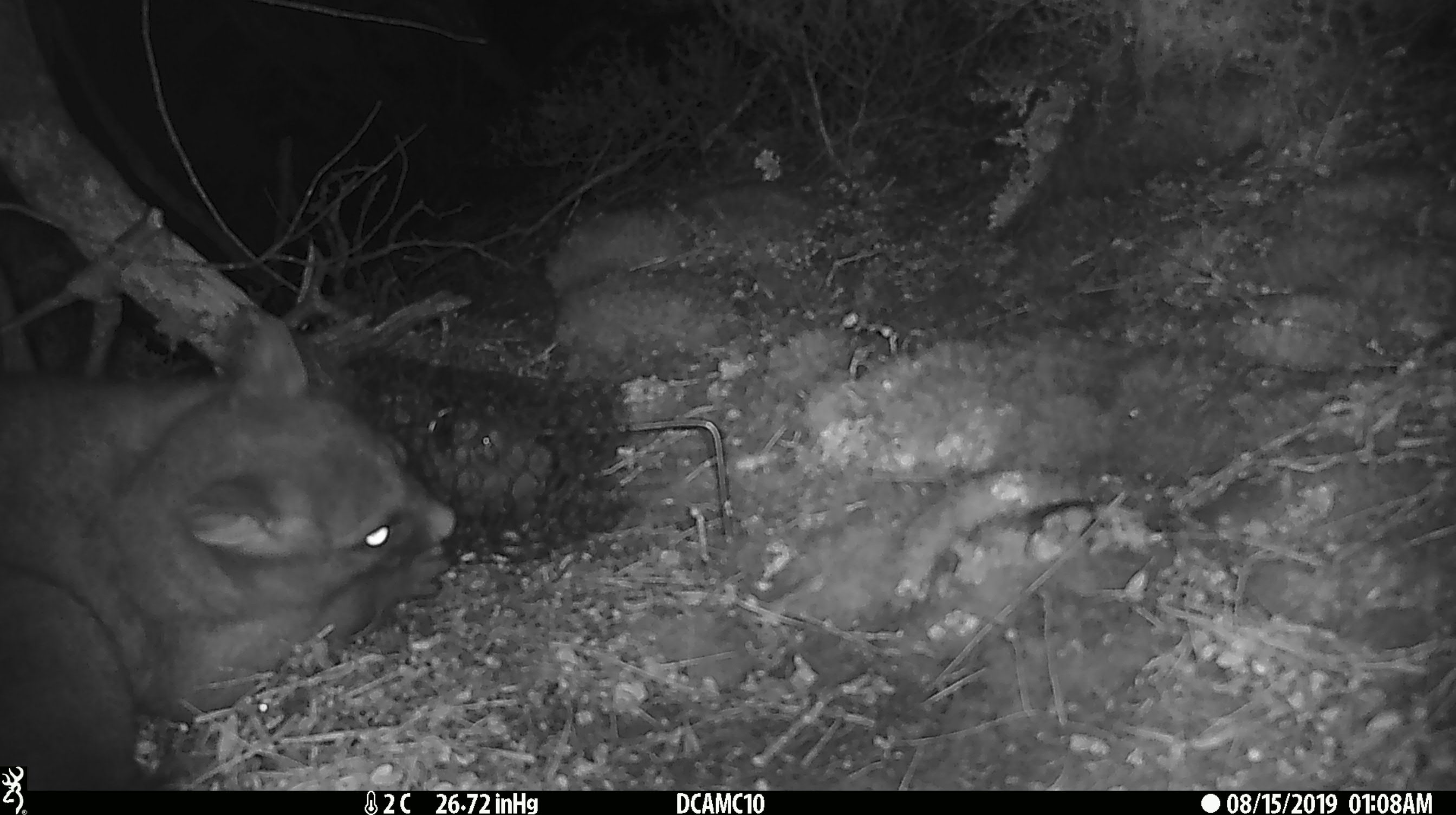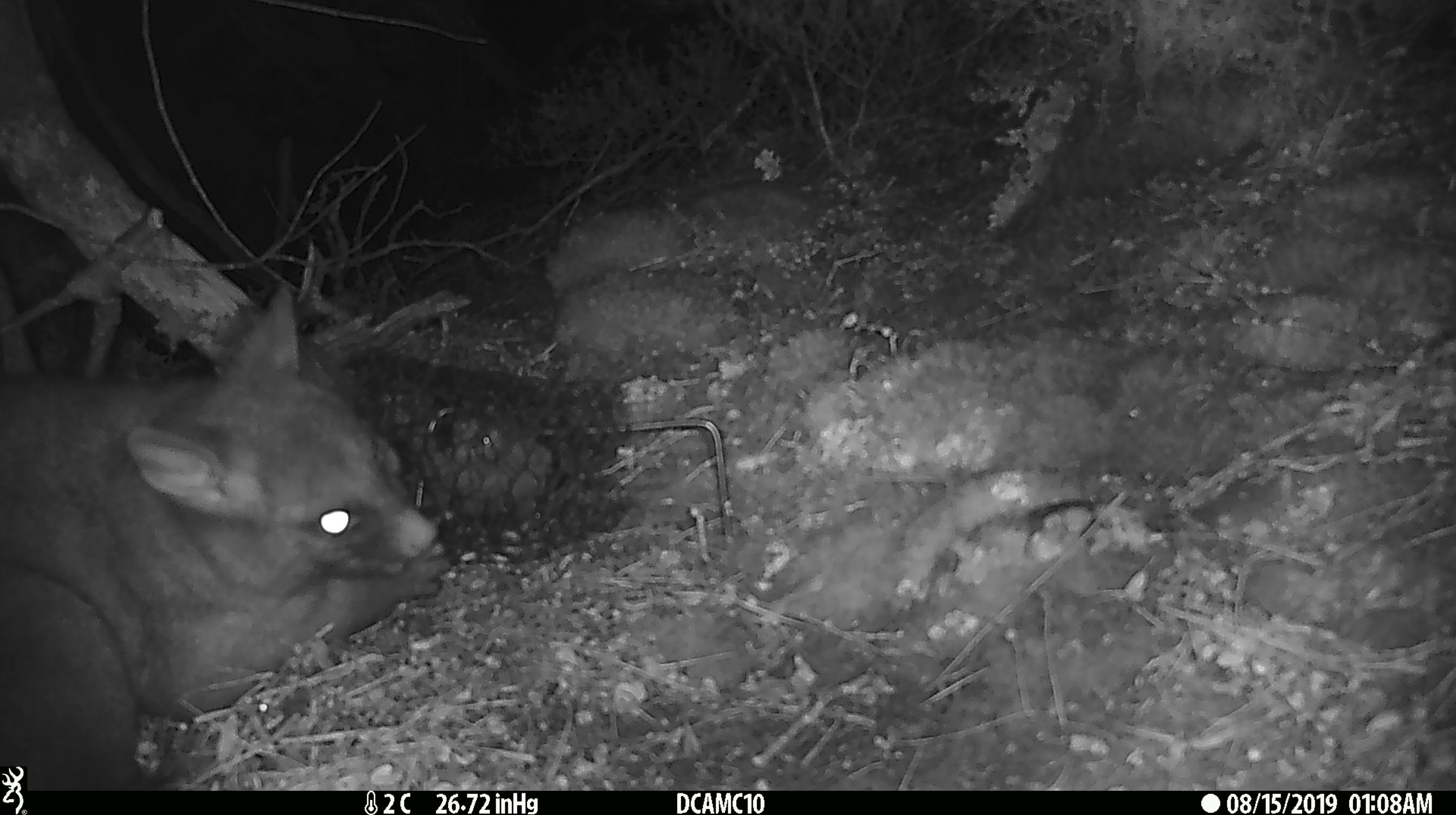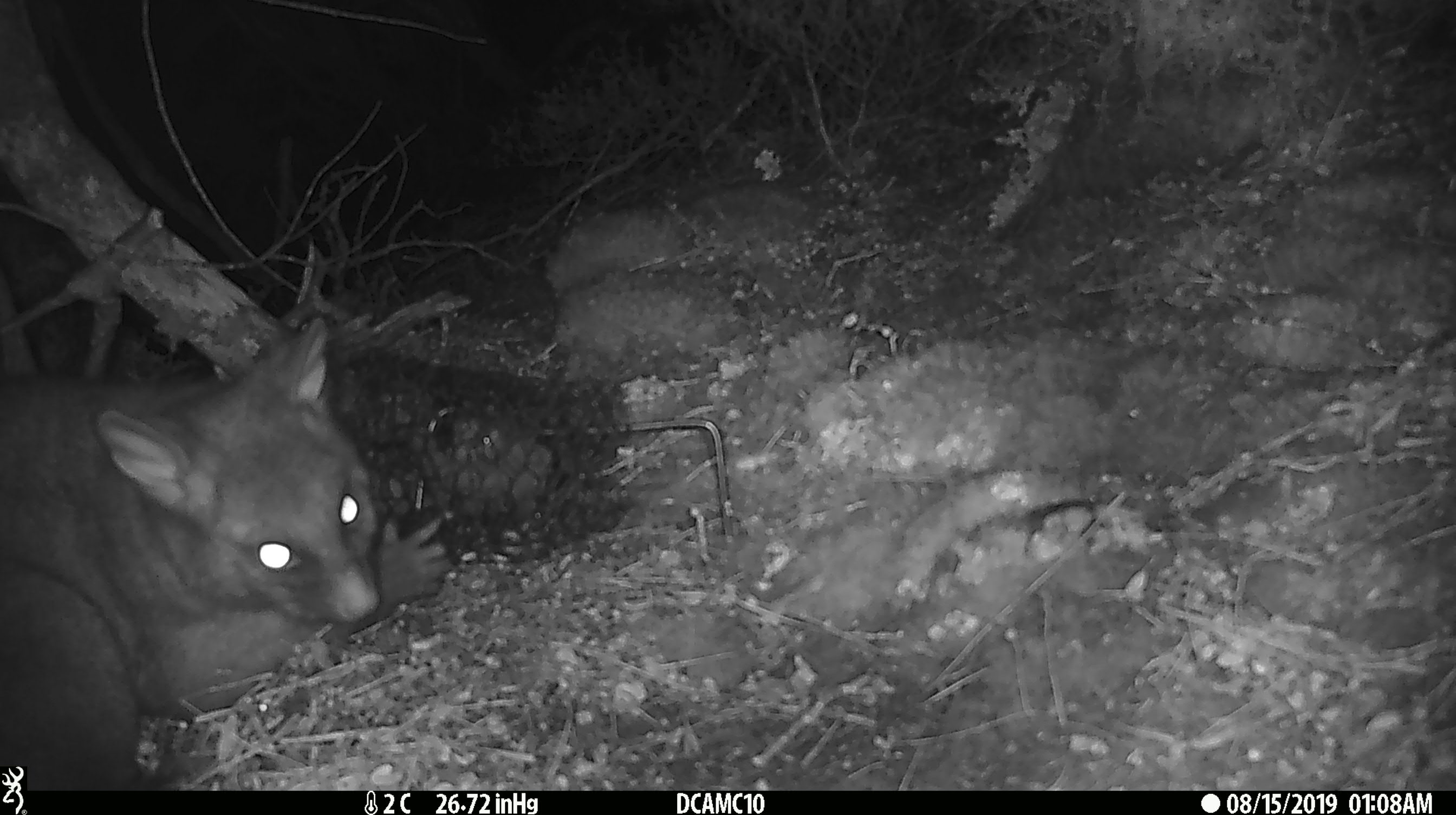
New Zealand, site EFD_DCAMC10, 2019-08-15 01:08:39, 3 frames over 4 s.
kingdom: Animalia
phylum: Chordata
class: Mammalia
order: Diprotodontia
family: Phalangeridae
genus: Trichosurus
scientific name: Trichosurus vulpecula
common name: common brushtail possum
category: possum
Possum (common brushtail possum) (Trichosurus vulpecula).